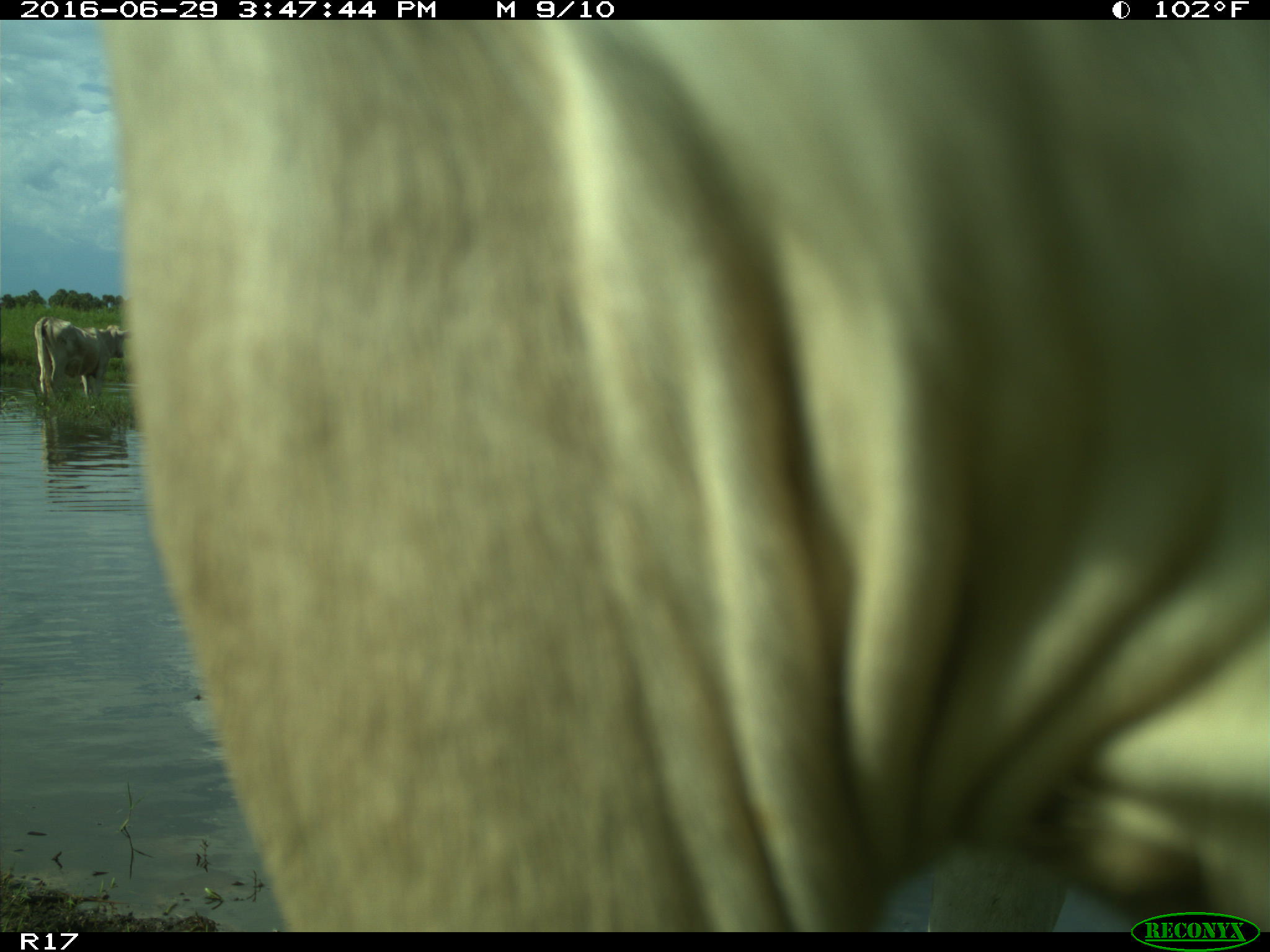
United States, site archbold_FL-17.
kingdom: Animalia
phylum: Chordata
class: Mammalia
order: Artiodactyla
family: Bovidae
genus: Bos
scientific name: Bos taurus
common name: domestic cow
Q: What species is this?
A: Bos taurus (domestic cow).